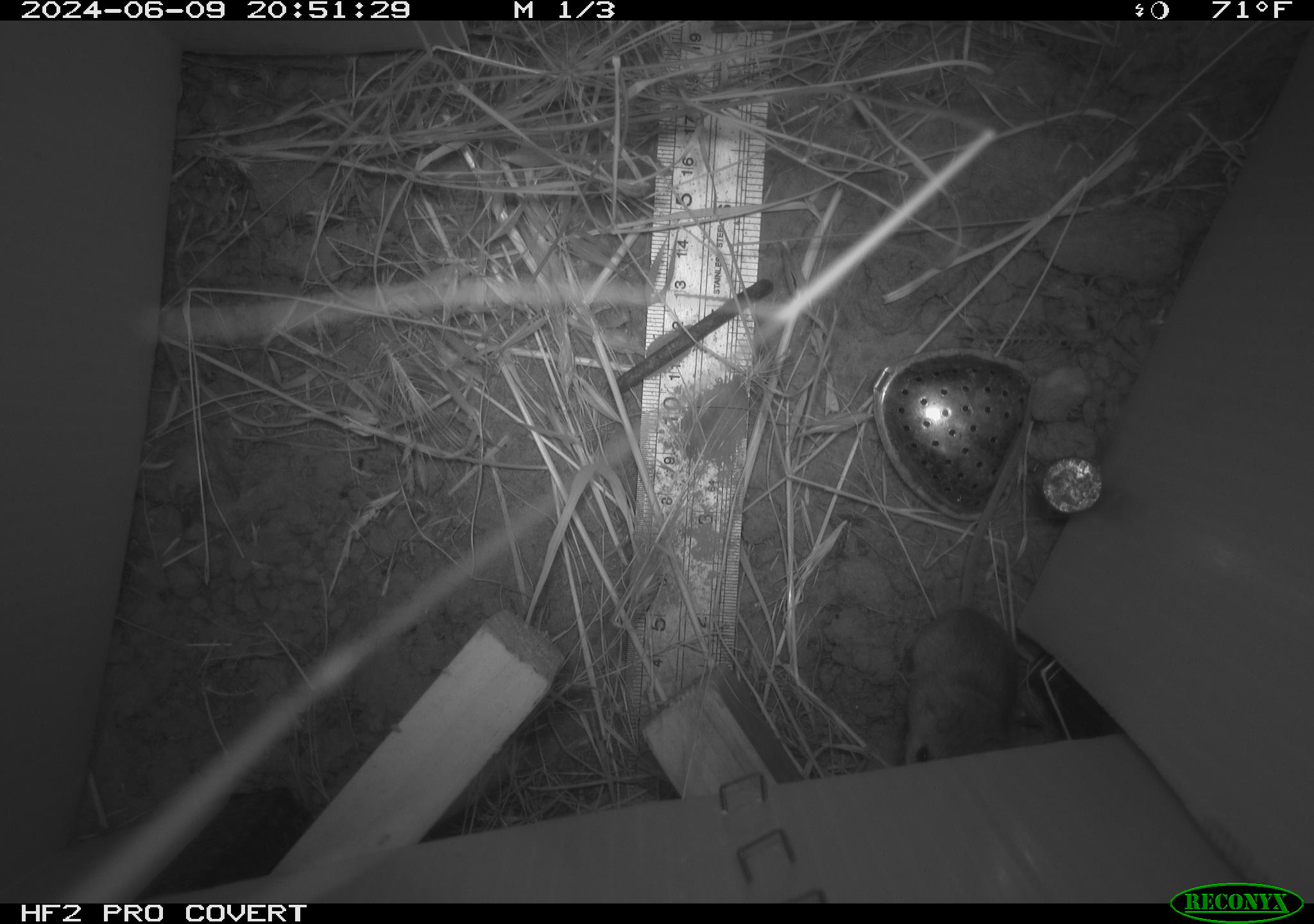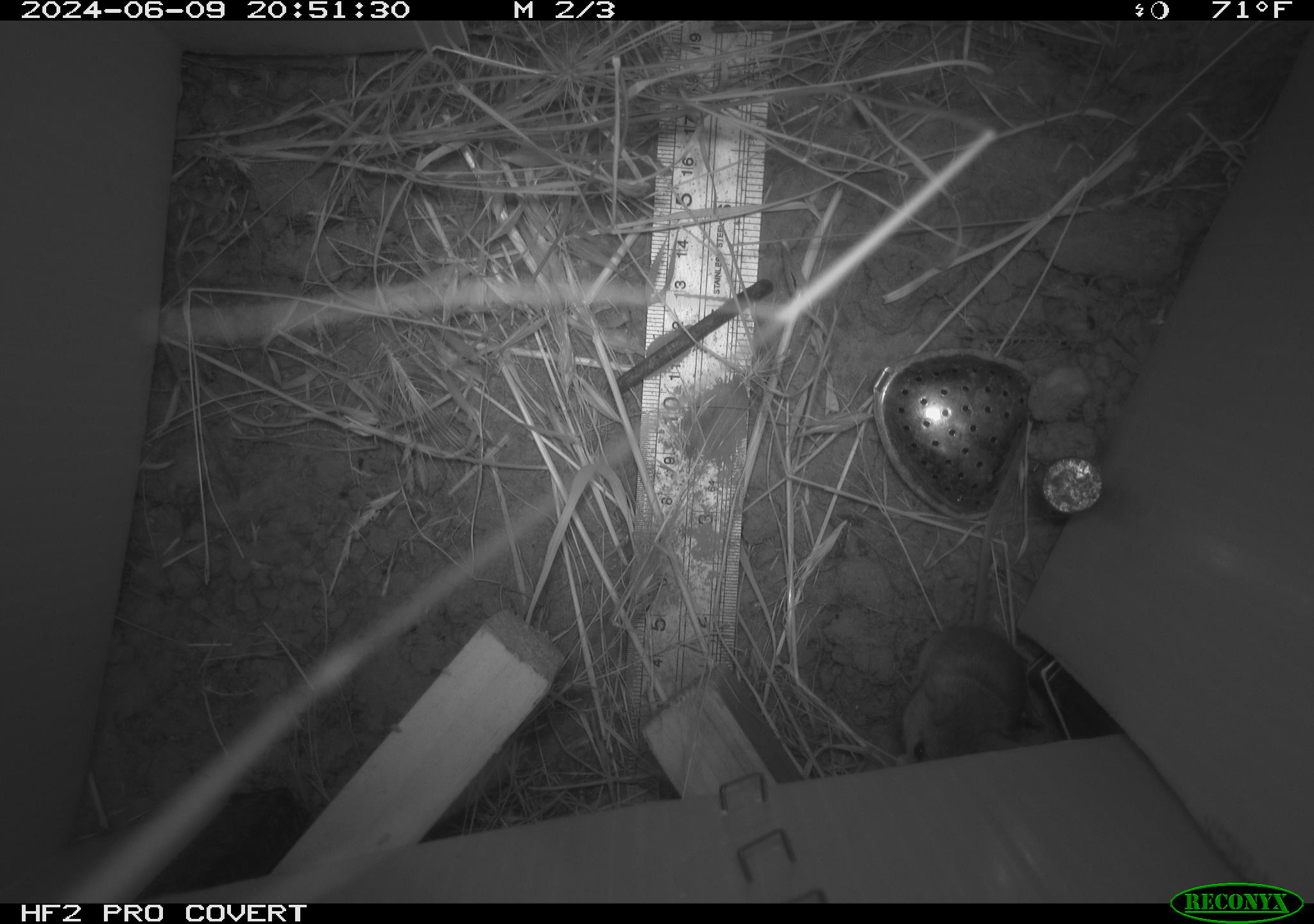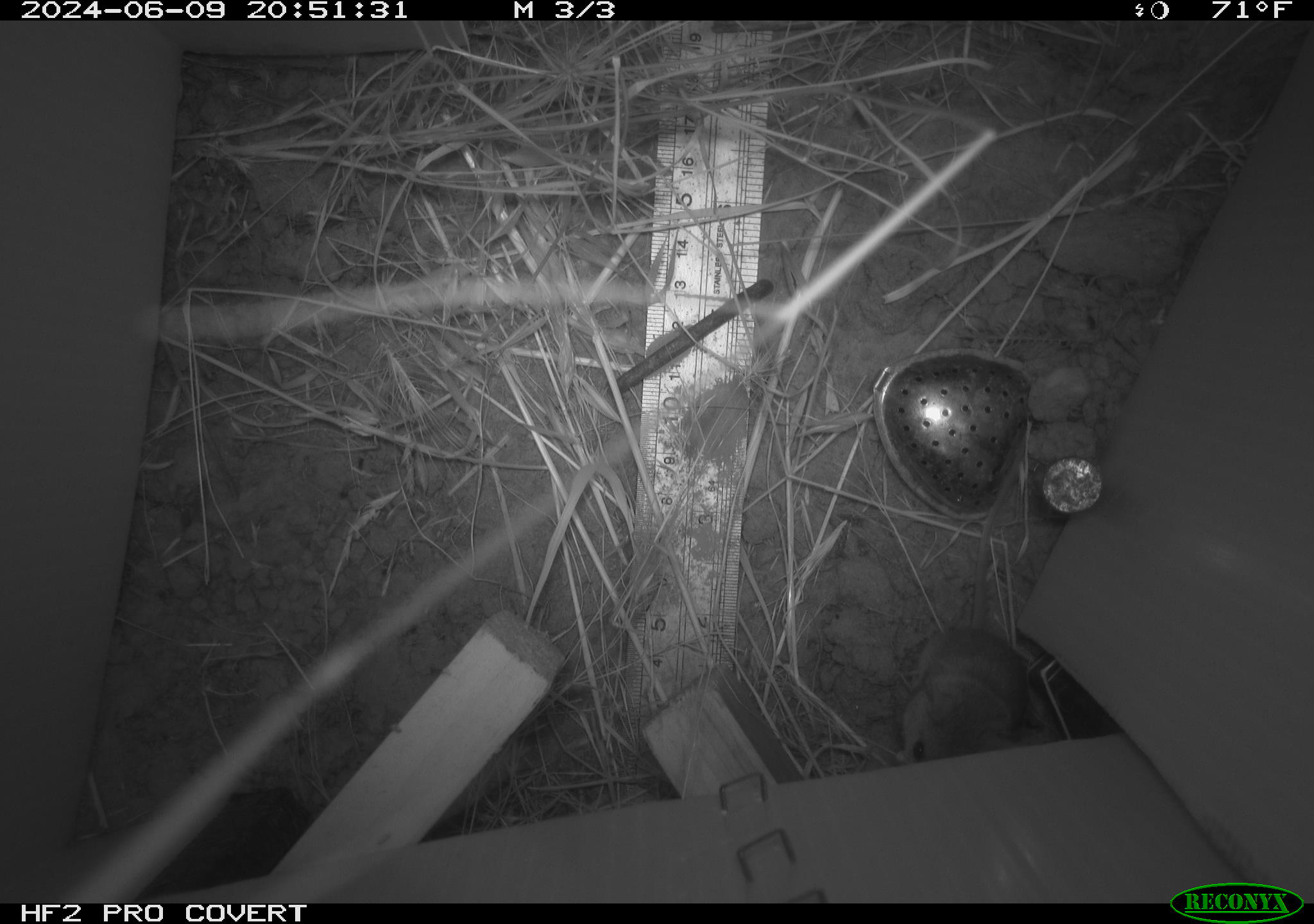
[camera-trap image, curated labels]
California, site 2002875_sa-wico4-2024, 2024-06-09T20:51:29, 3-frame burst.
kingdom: Animalia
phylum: Chordata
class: Mammalia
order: Rodentia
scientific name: Rodentia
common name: mouse species